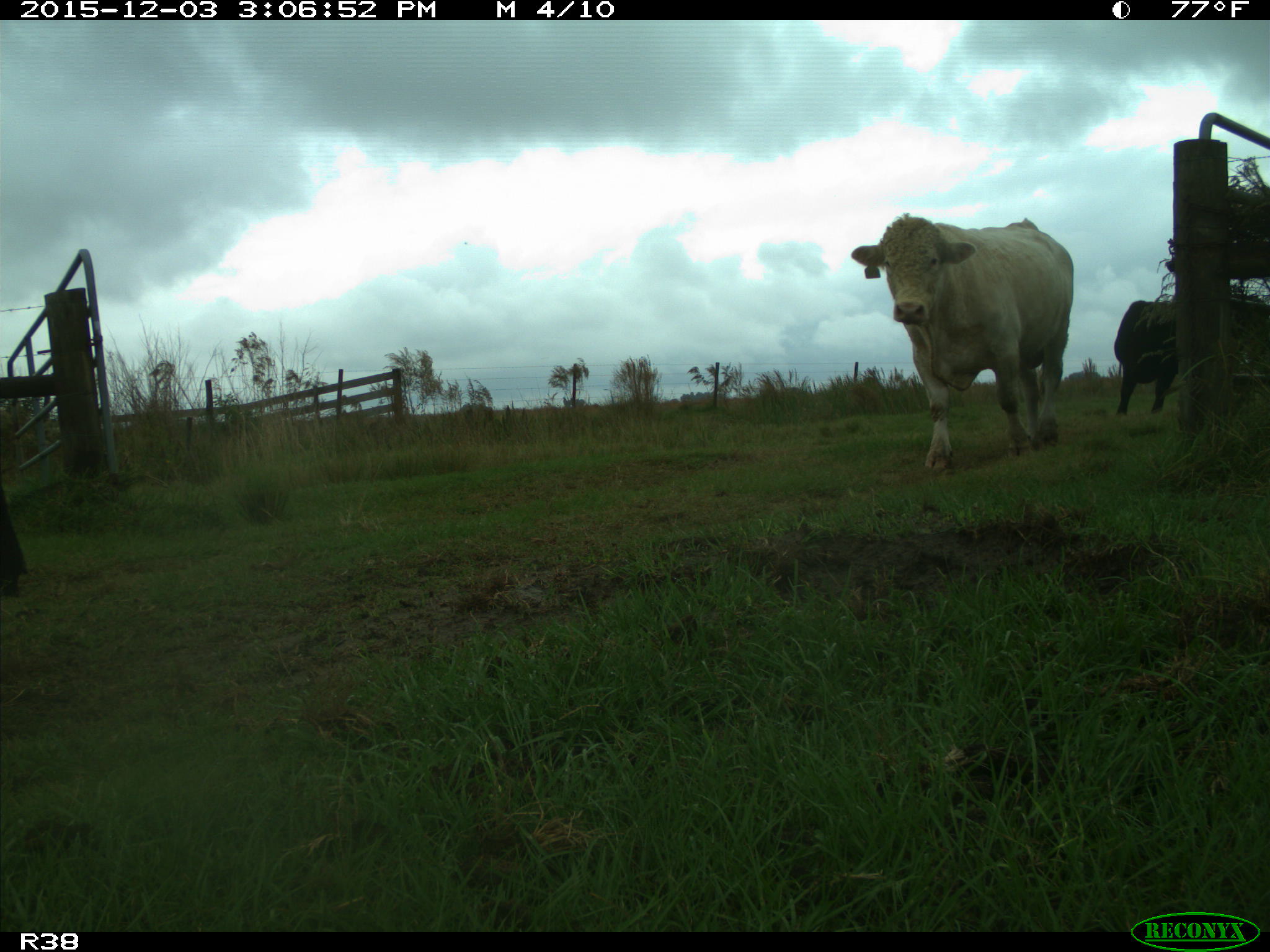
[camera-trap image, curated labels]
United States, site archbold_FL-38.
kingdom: Animalia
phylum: Chordata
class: Mammalia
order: Artiodactyla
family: Bovidae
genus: Bos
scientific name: Bos taurus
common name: domestic cow